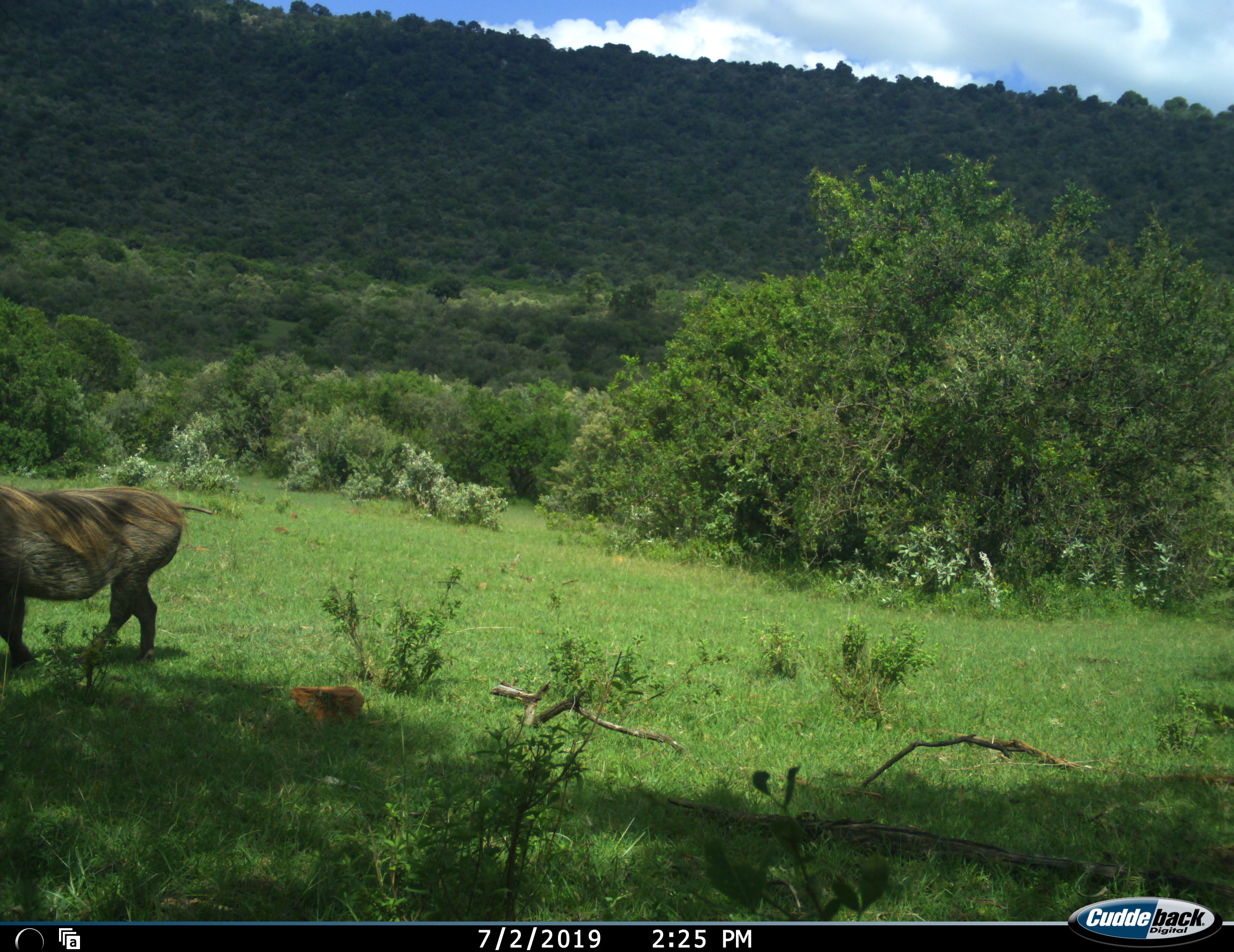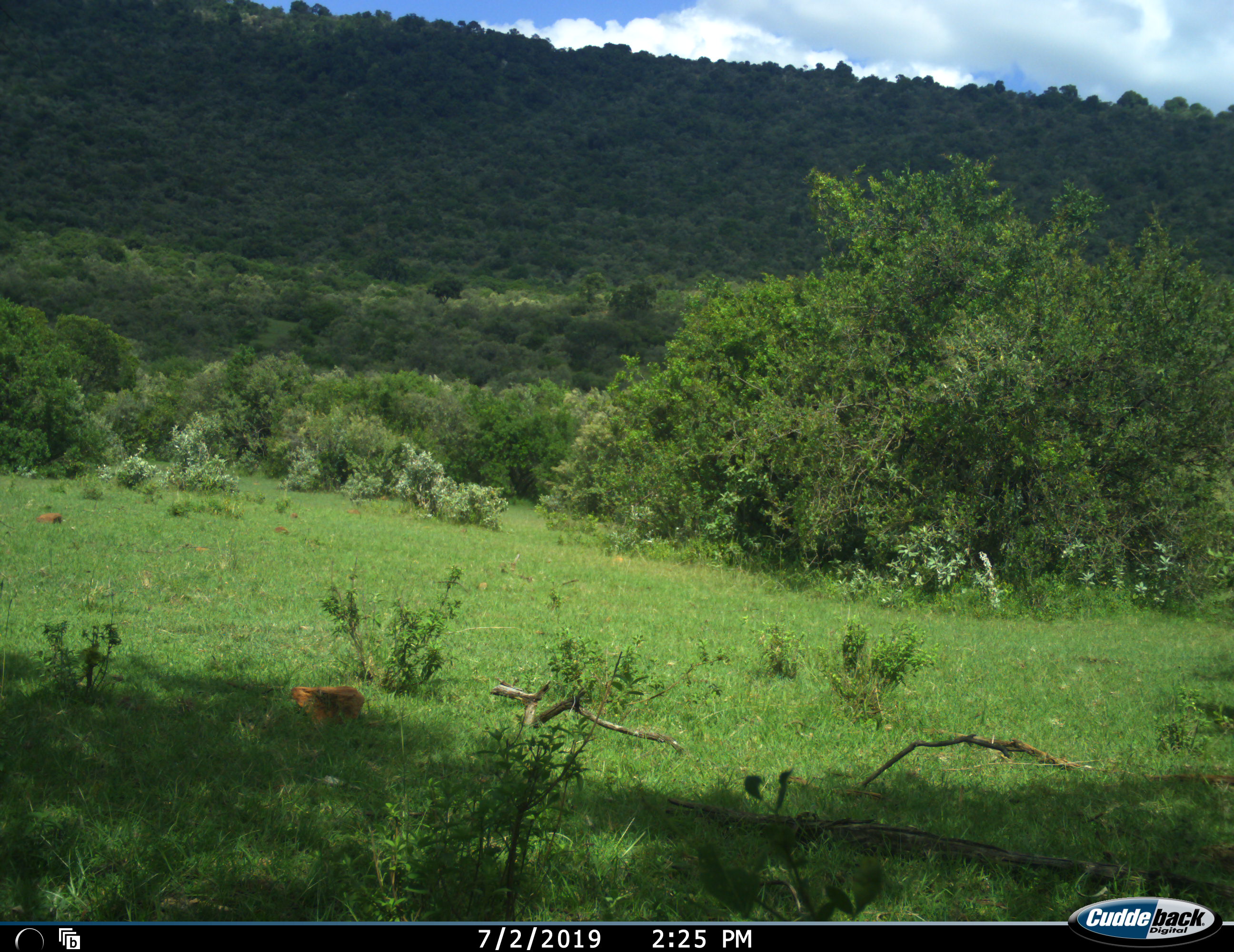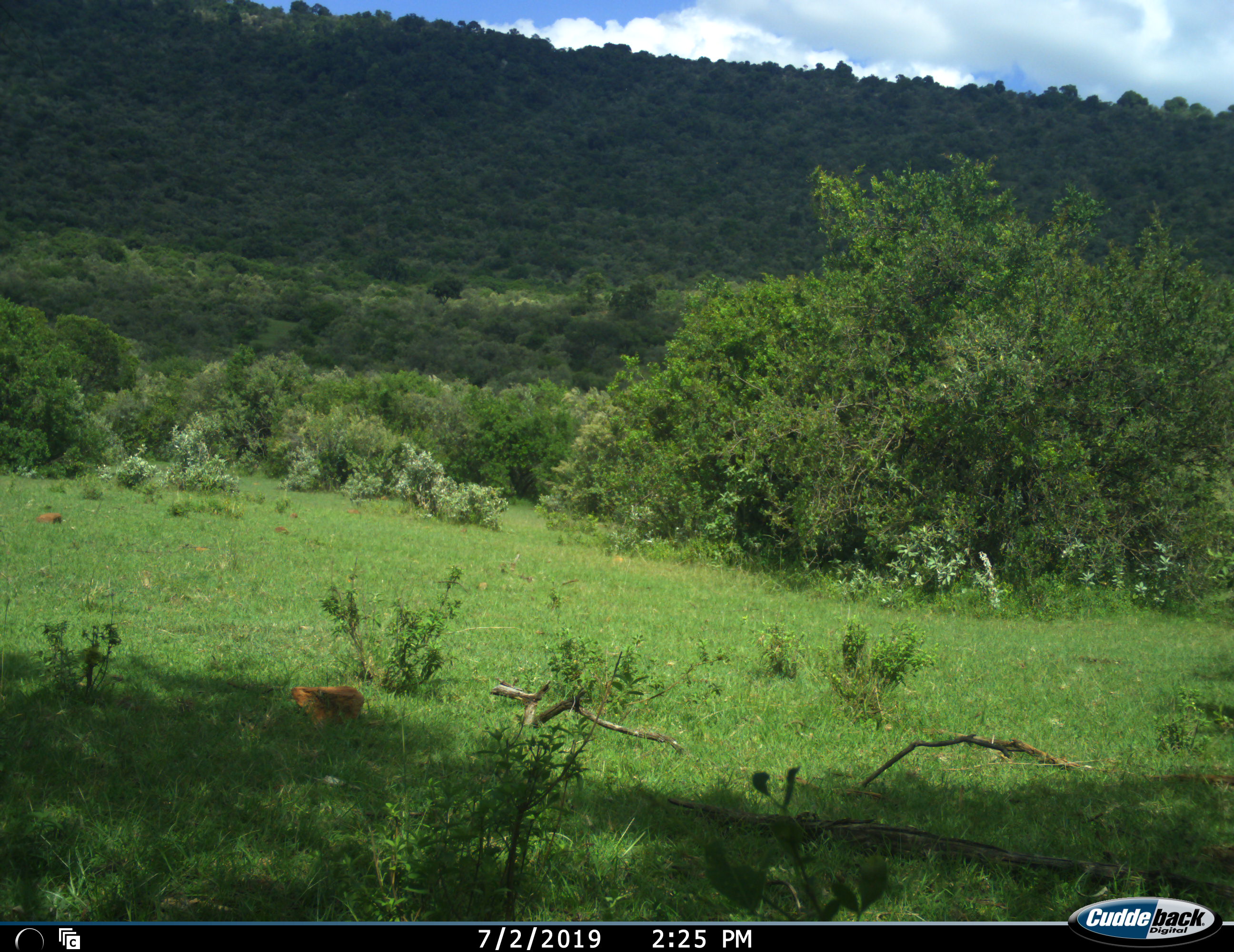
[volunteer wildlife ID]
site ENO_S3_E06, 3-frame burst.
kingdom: Animalia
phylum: Chordata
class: Mammalia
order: Artiodactyla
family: Suidae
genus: Phacochoerus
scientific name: Phacochoerus africanus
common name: warthog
Warthog (Phacochoerus africanus), count 1. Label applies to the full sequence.